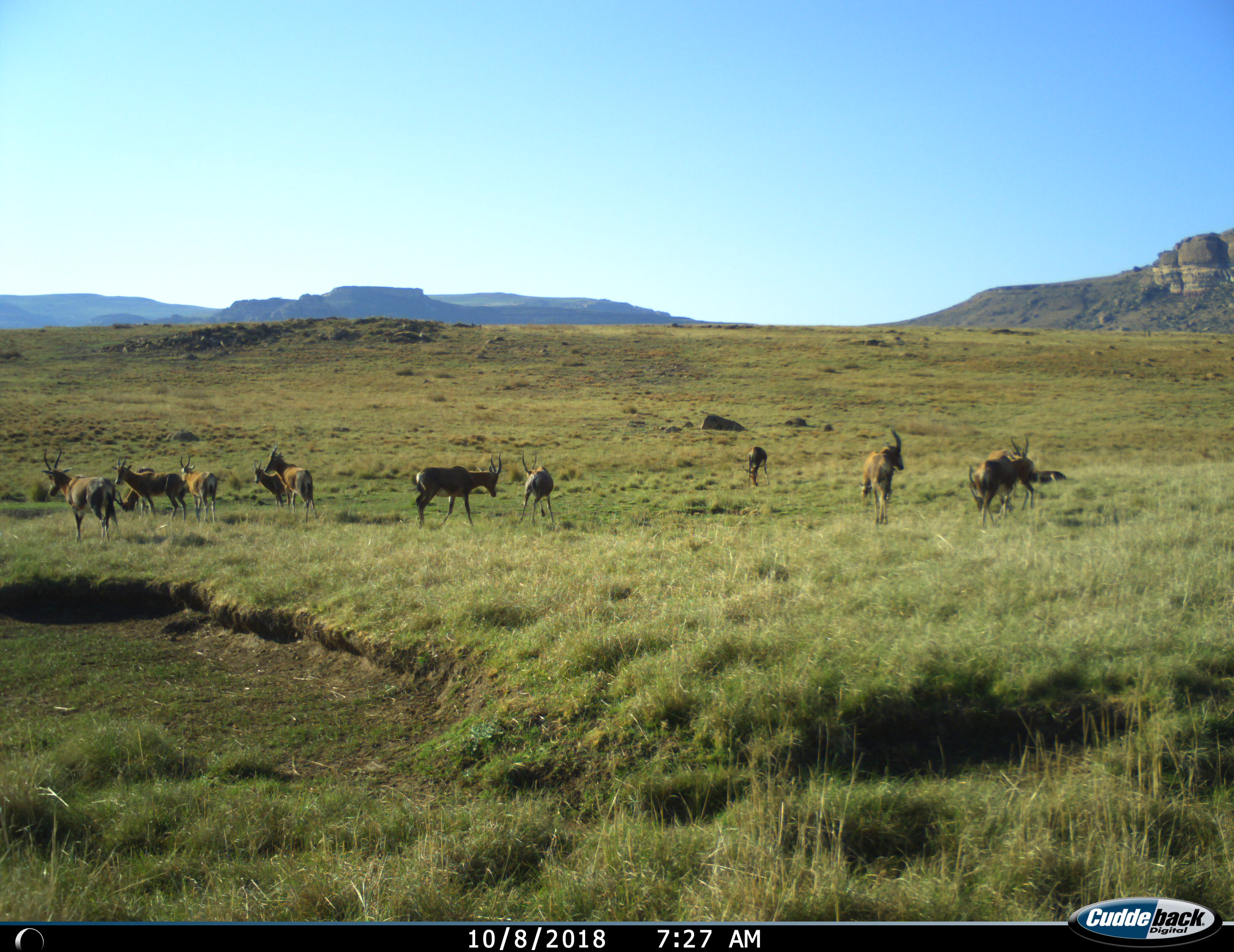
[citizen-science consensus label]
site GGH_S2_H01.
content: unidentified animal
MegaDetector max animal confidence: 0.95